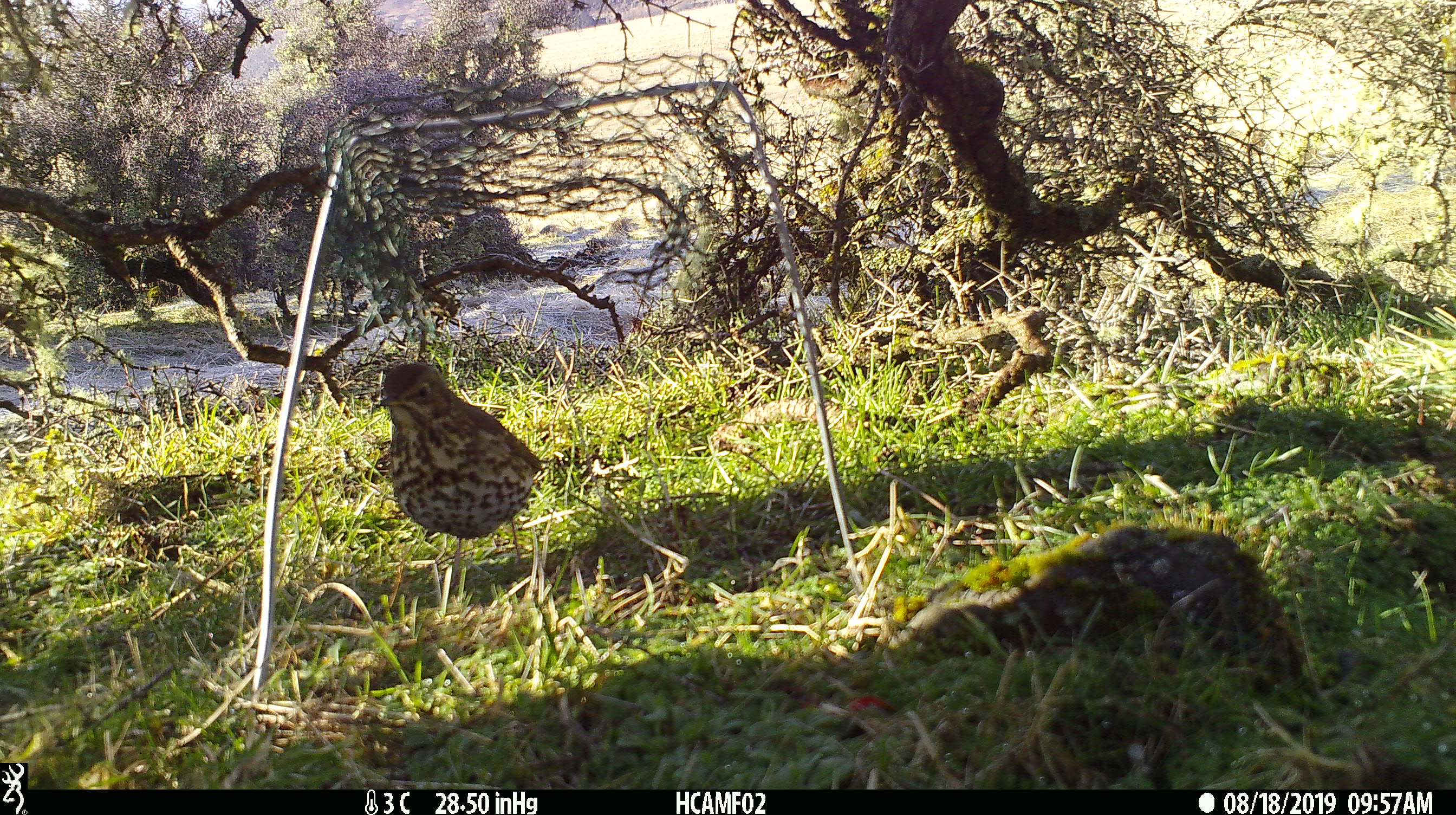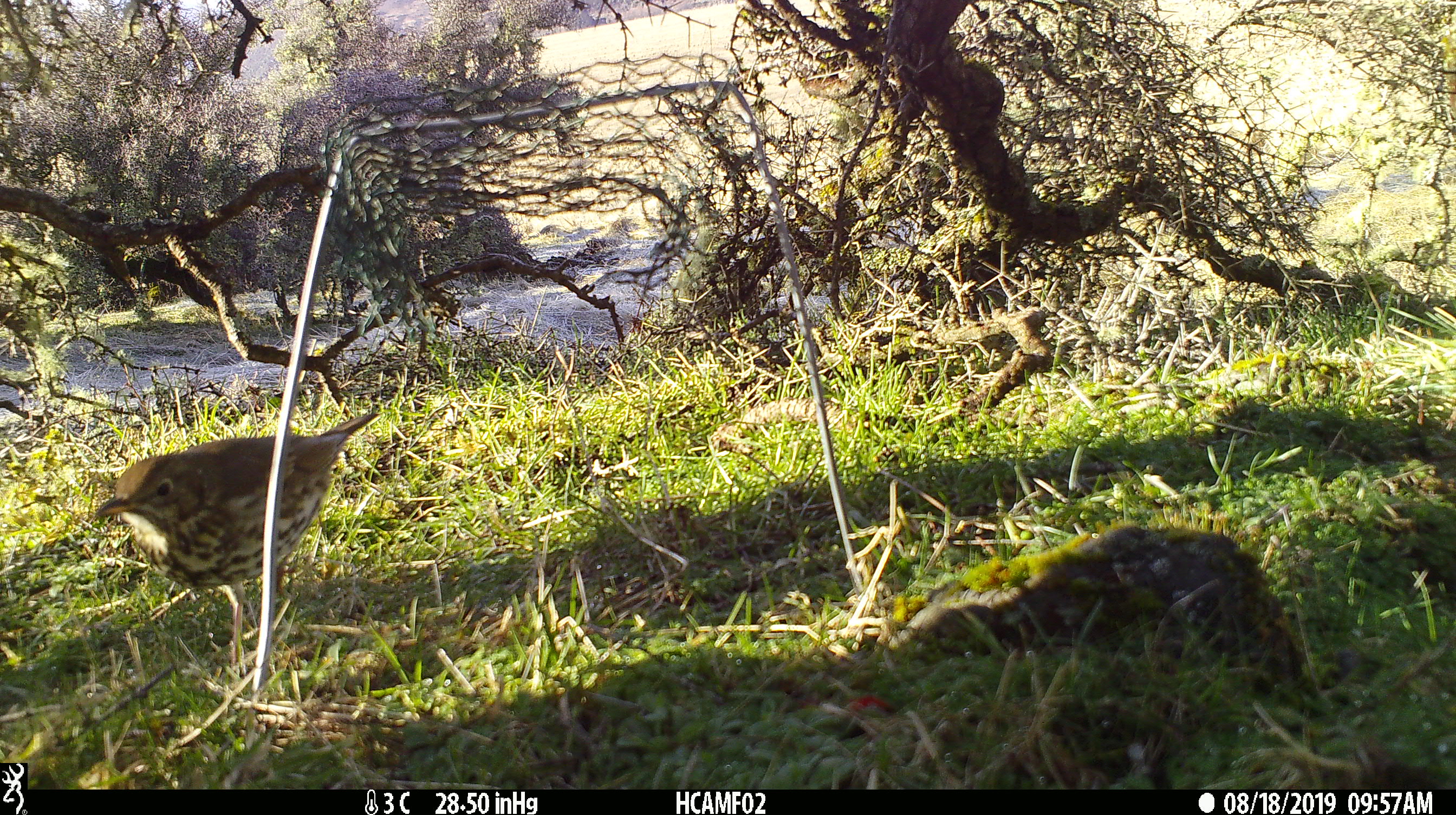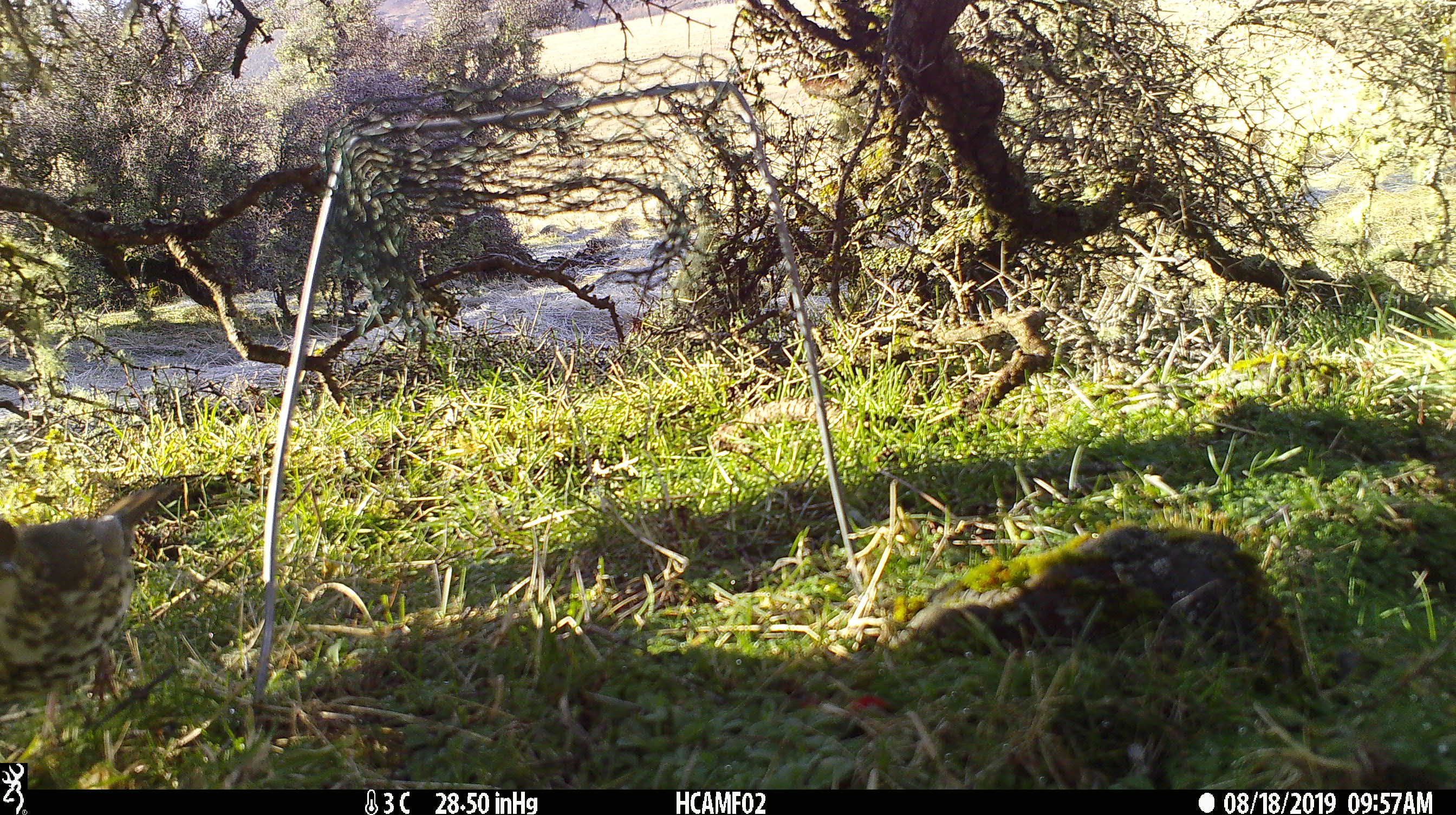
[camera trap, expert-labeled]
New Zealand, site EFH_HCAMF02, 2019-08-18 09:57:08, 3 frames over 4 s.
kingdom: Animalia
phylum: Chordata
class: Aves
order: Passeriformes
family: Turdidae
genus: Turdus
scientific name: Turdus philomelos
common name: song thrush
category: thrush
Thrush (song thrush) (Turdus philomelos).